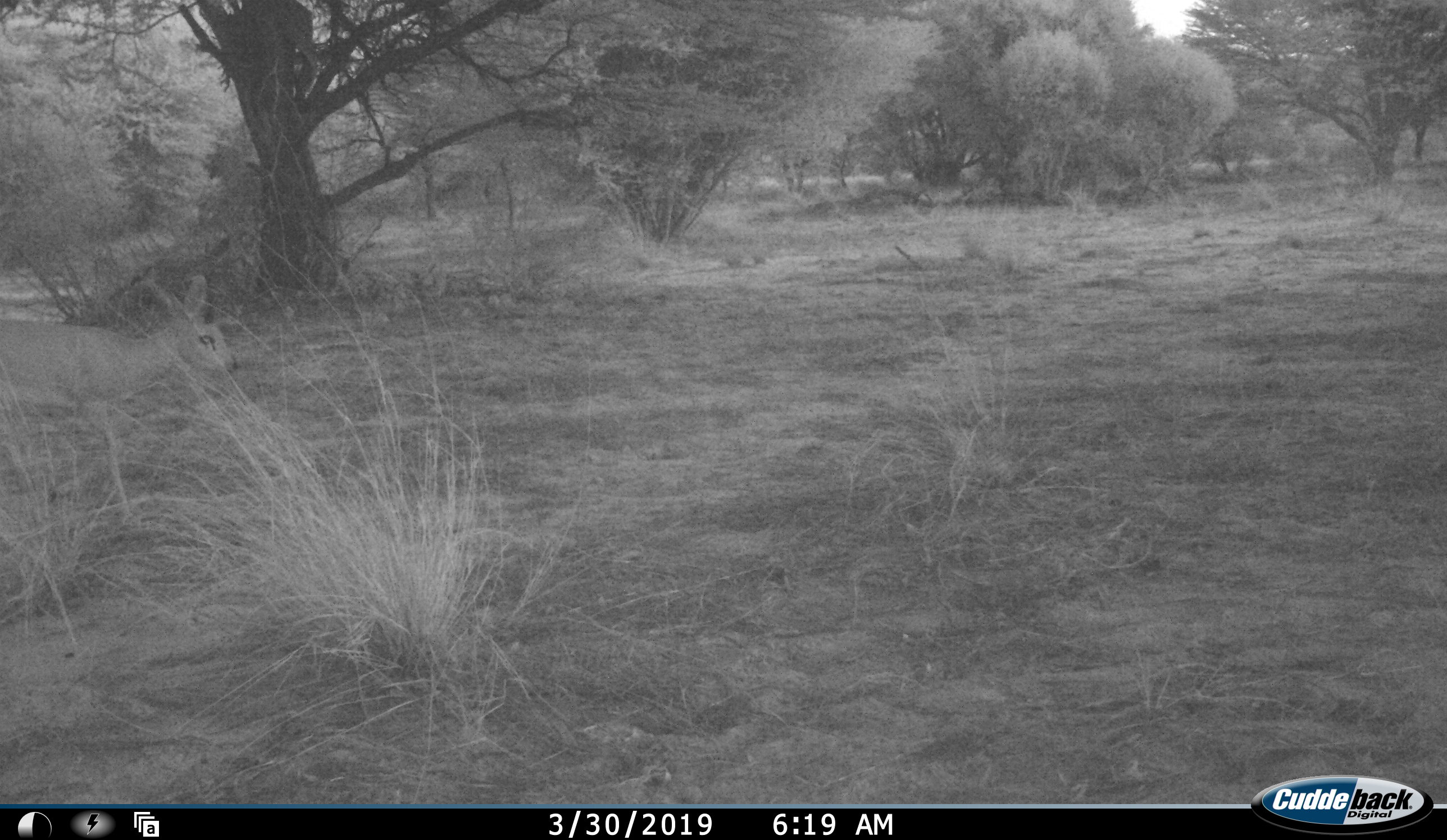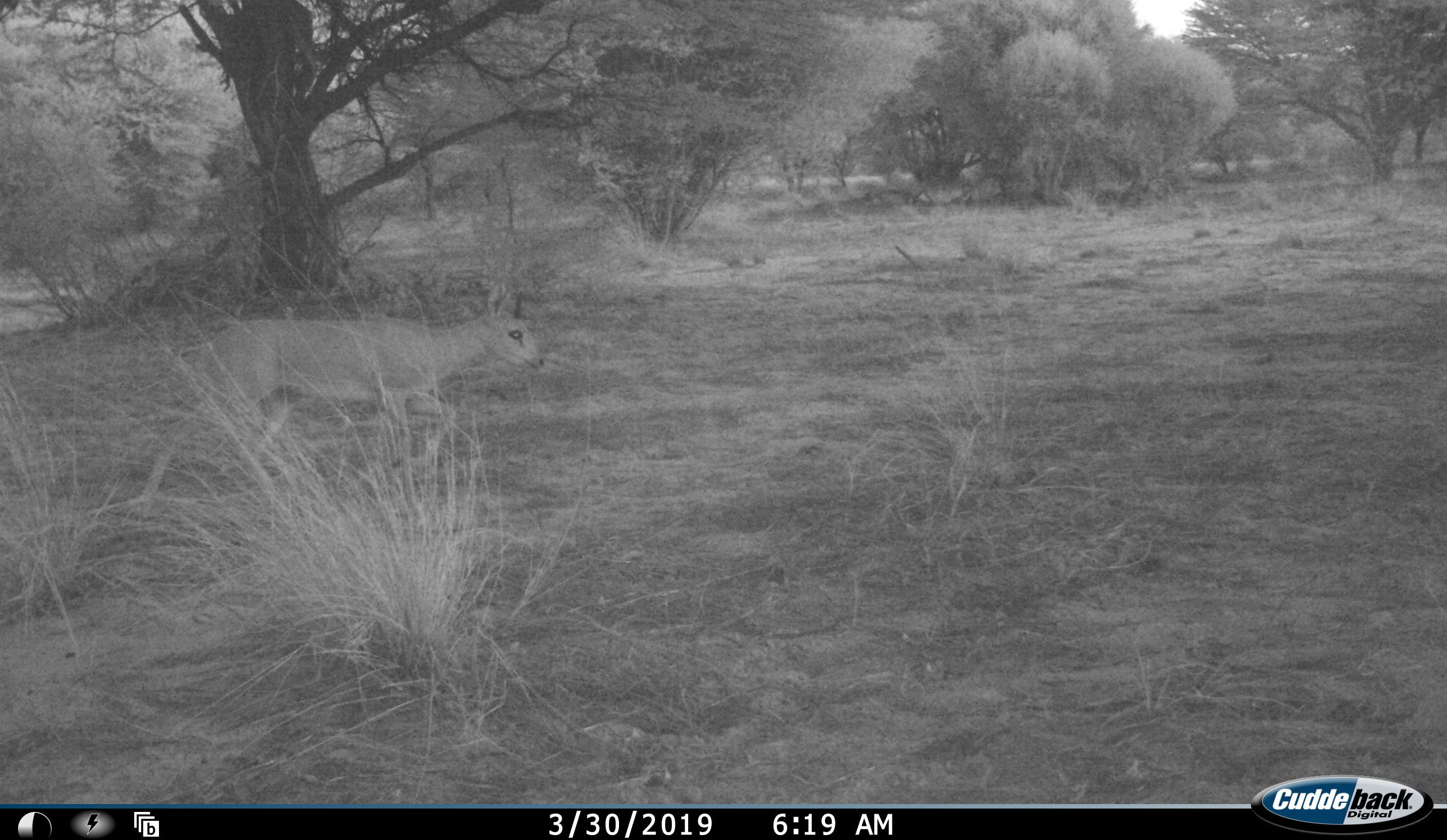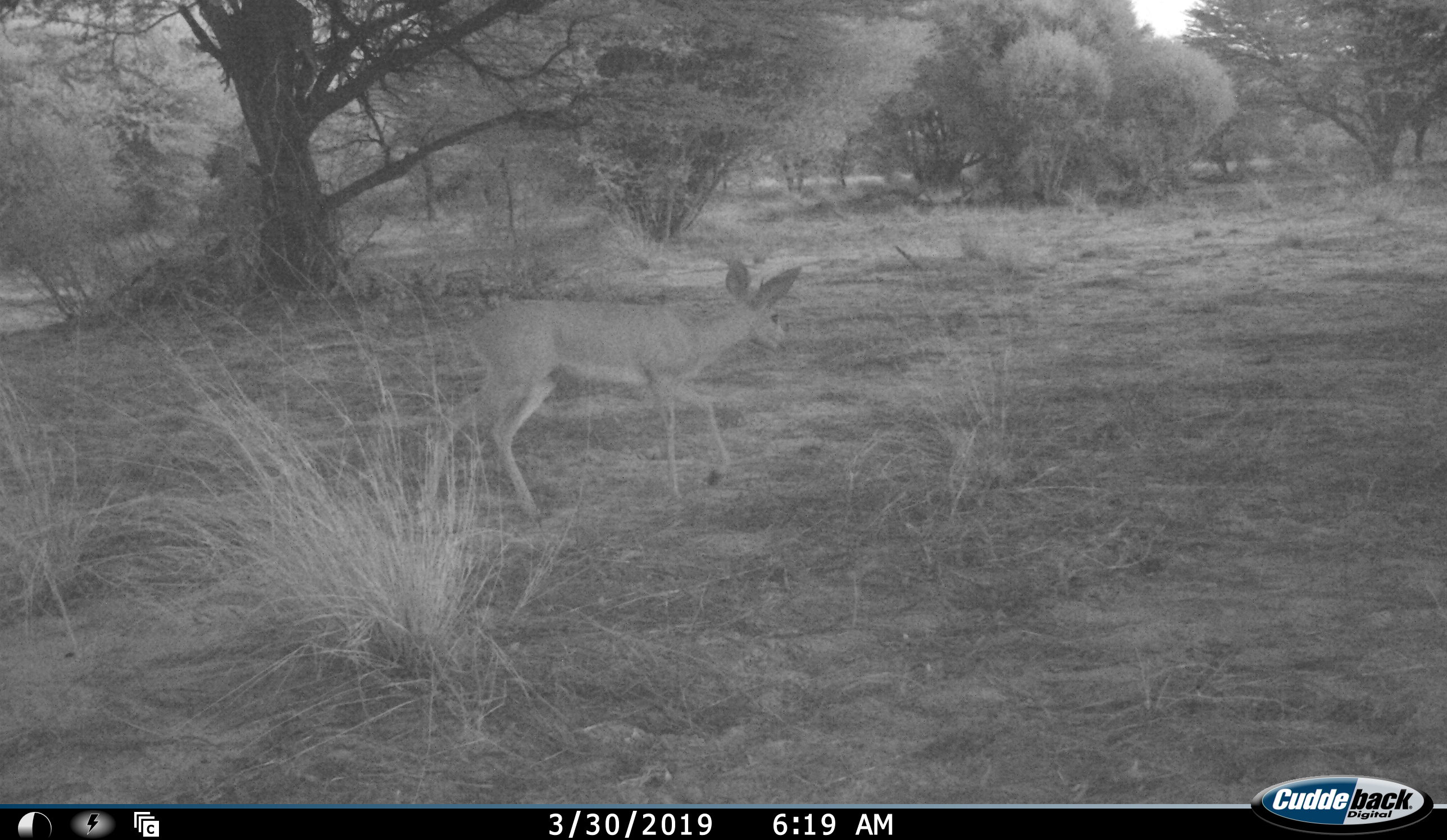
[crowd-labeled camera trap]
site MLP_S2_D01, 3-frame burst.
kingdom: Animalia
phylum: Chordata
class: Mammalia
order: Artiodactyla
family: Bovidae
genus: Sylvicapra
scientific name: Sylvicapra grimmia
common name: common duiker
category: duikercommongrey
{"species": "duikercommongrey (common duiker) (Sylvicapra grimmia)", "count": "1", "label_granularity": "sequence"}